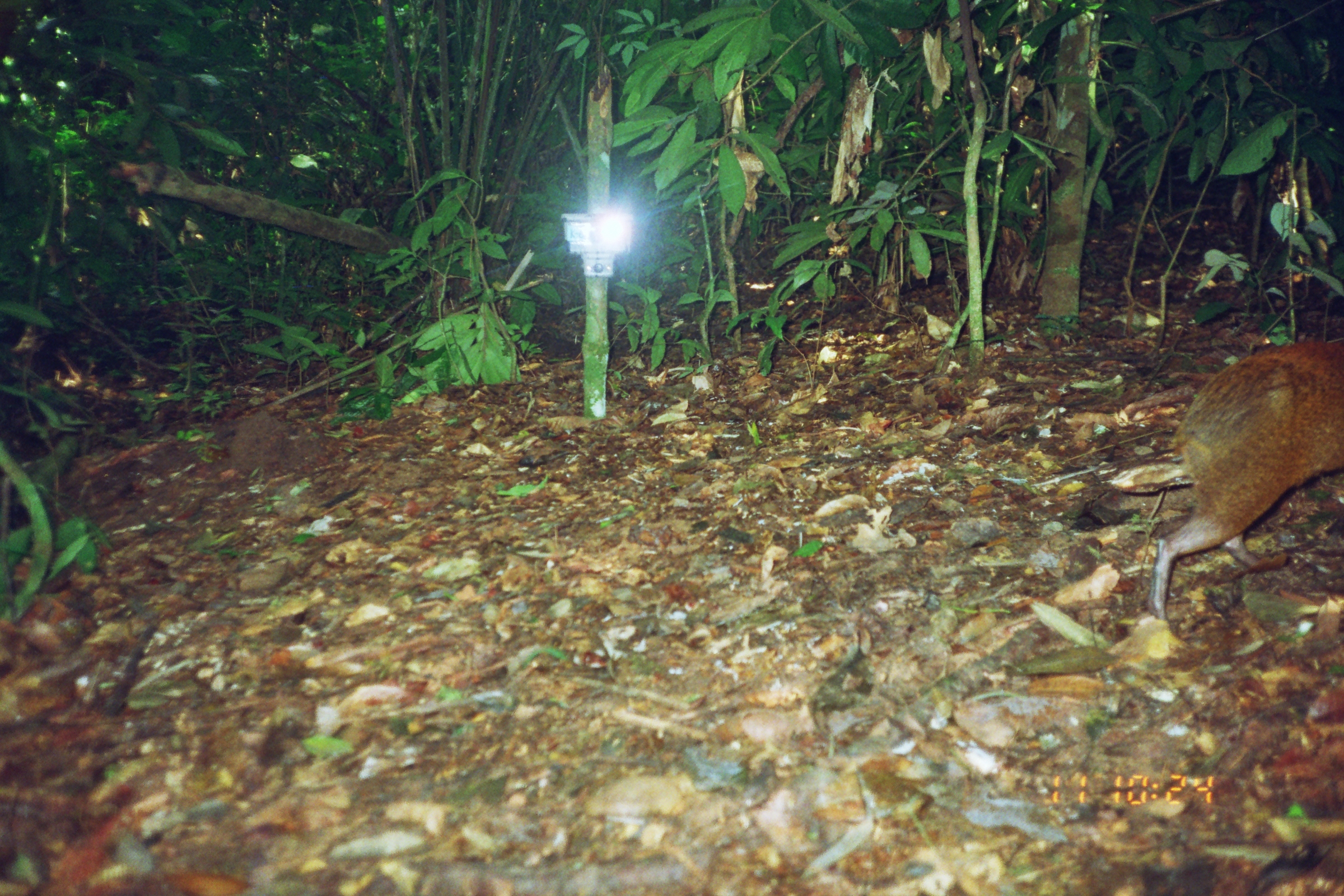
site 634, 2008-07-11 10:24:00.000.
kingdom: Animalia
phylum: Chordata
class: Mammalia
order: Rodentia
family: Dasyproctidae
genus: Dasyprocta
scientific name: Dasyprocta punctata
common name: central american agouti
Dasyprocta punctata (central american agouti).